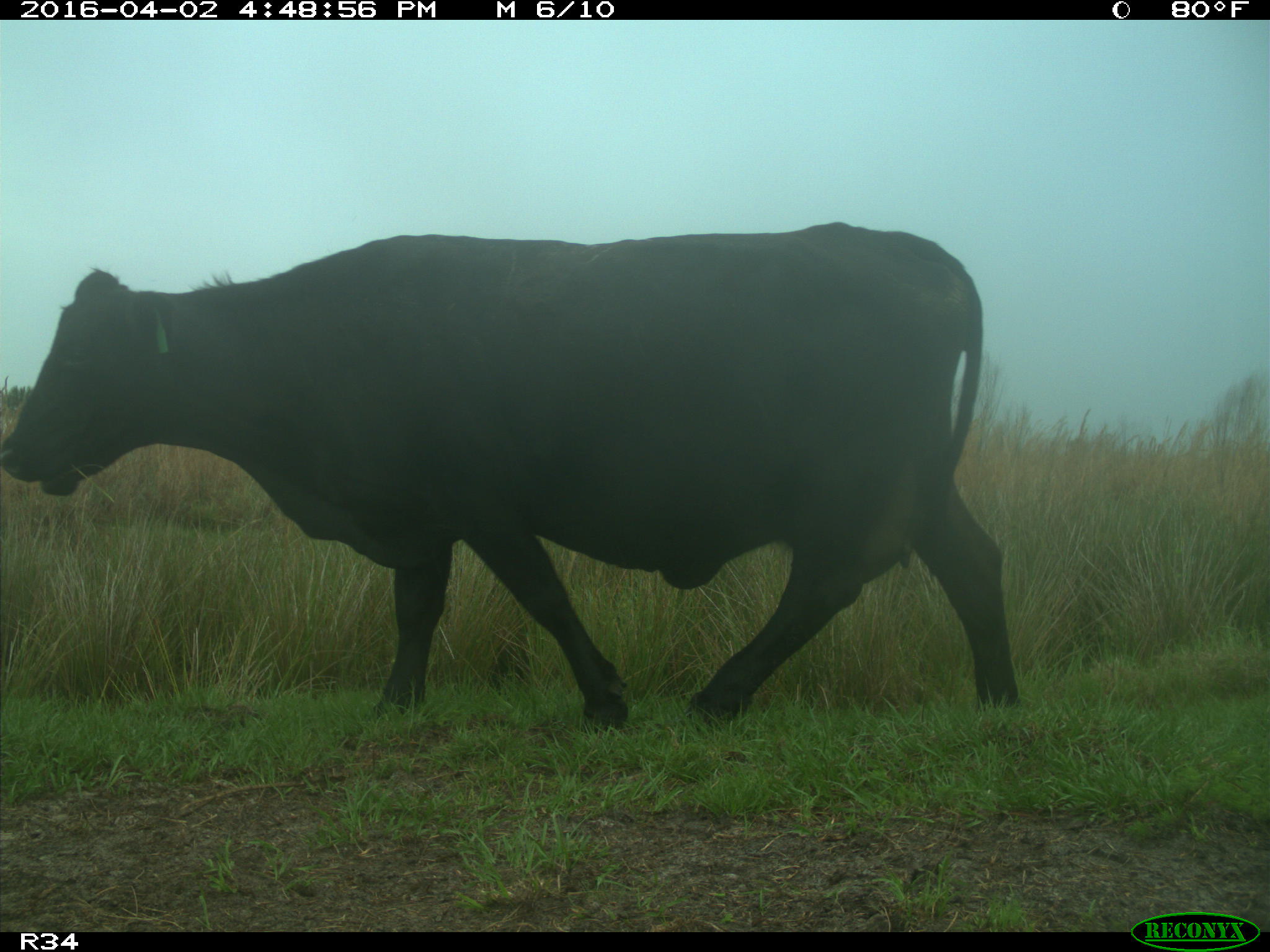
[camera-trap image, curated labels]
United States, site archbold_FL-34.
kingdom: Animalia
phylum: Chordata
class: Mammalia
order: Artiodactyla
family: Bovidae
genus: Bos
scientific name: Bos taurus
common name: domestic cow